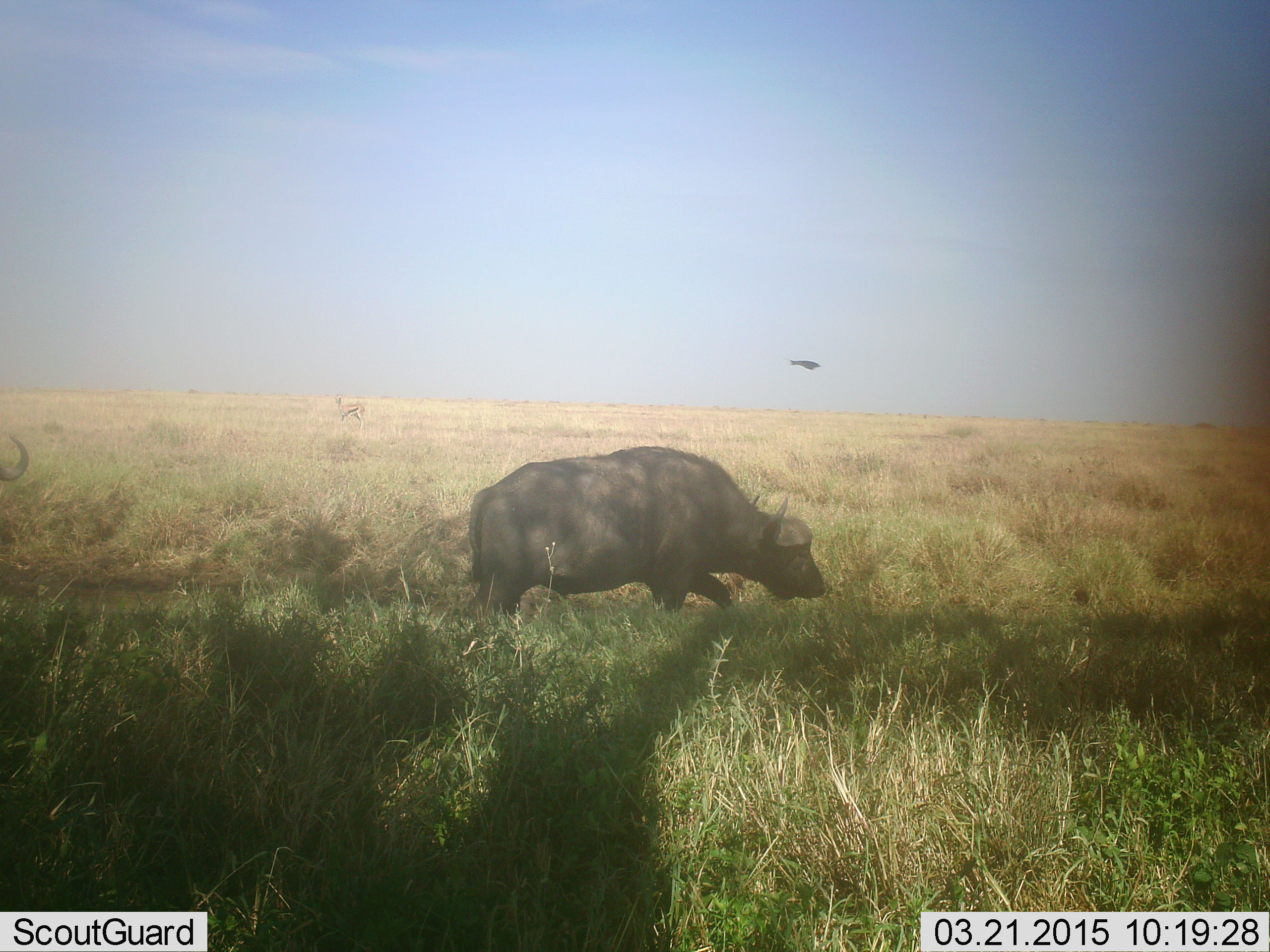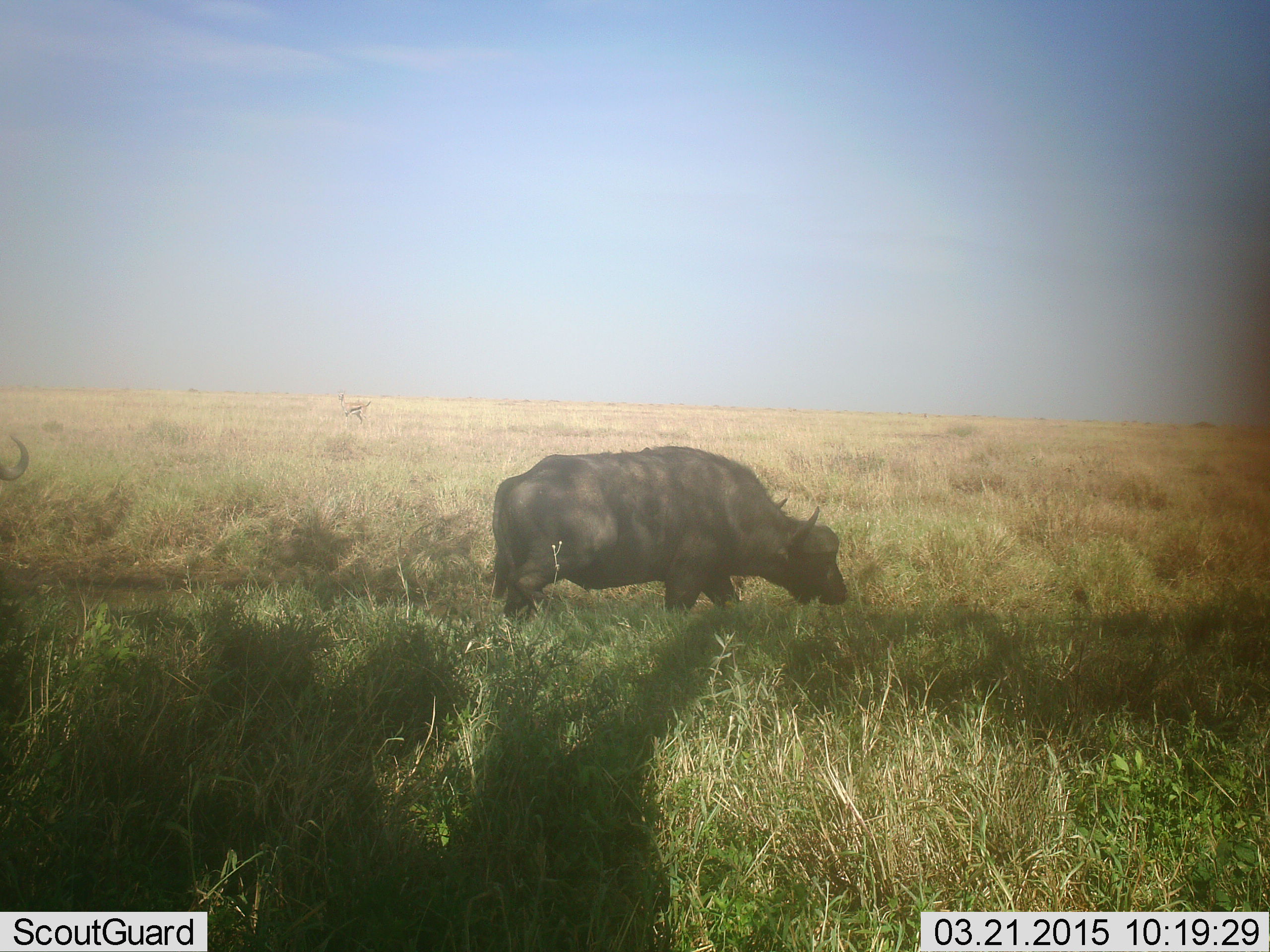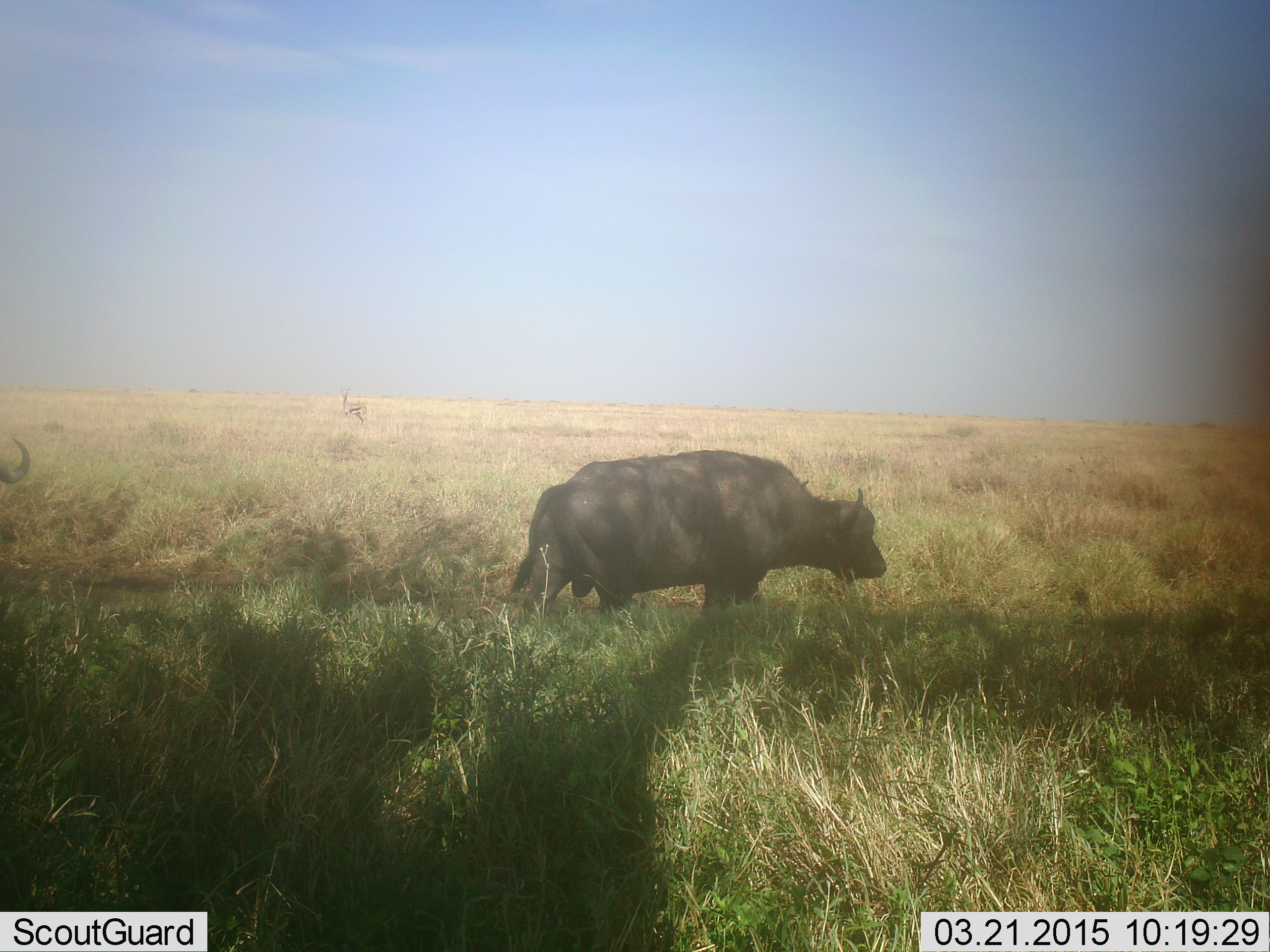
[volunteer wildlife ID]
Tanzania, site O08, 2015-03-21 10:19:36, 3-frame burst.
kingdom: Animalia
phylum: Chordata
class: Mammalia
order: Artiodactyla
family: Bovidae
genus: Syncerus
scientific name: Syncerus caffer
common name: cape buffalo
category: buffalo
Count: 1.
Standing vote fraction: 35%.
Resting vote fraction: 0%.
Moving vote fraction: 70%.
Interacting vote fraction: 0%.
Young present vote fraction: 0%.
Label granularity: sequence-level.